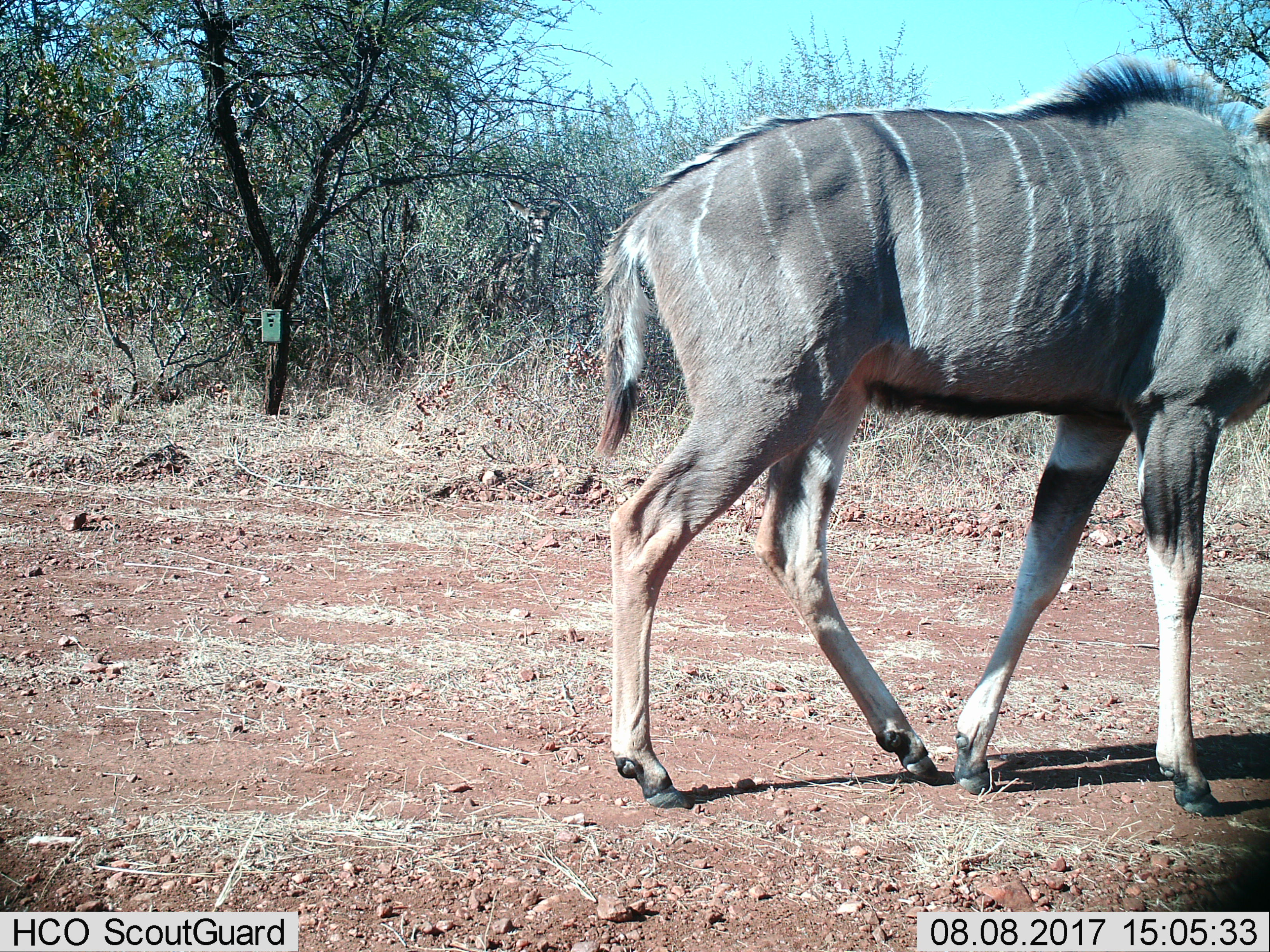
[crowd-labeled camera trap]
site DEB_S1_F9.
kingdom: Animalia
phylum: Chordata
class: Mammalia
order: Artiodactyla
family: Bovidae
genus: Tragelaphus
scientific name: Tragelaphus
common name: kudu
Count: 1.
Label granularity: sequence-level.